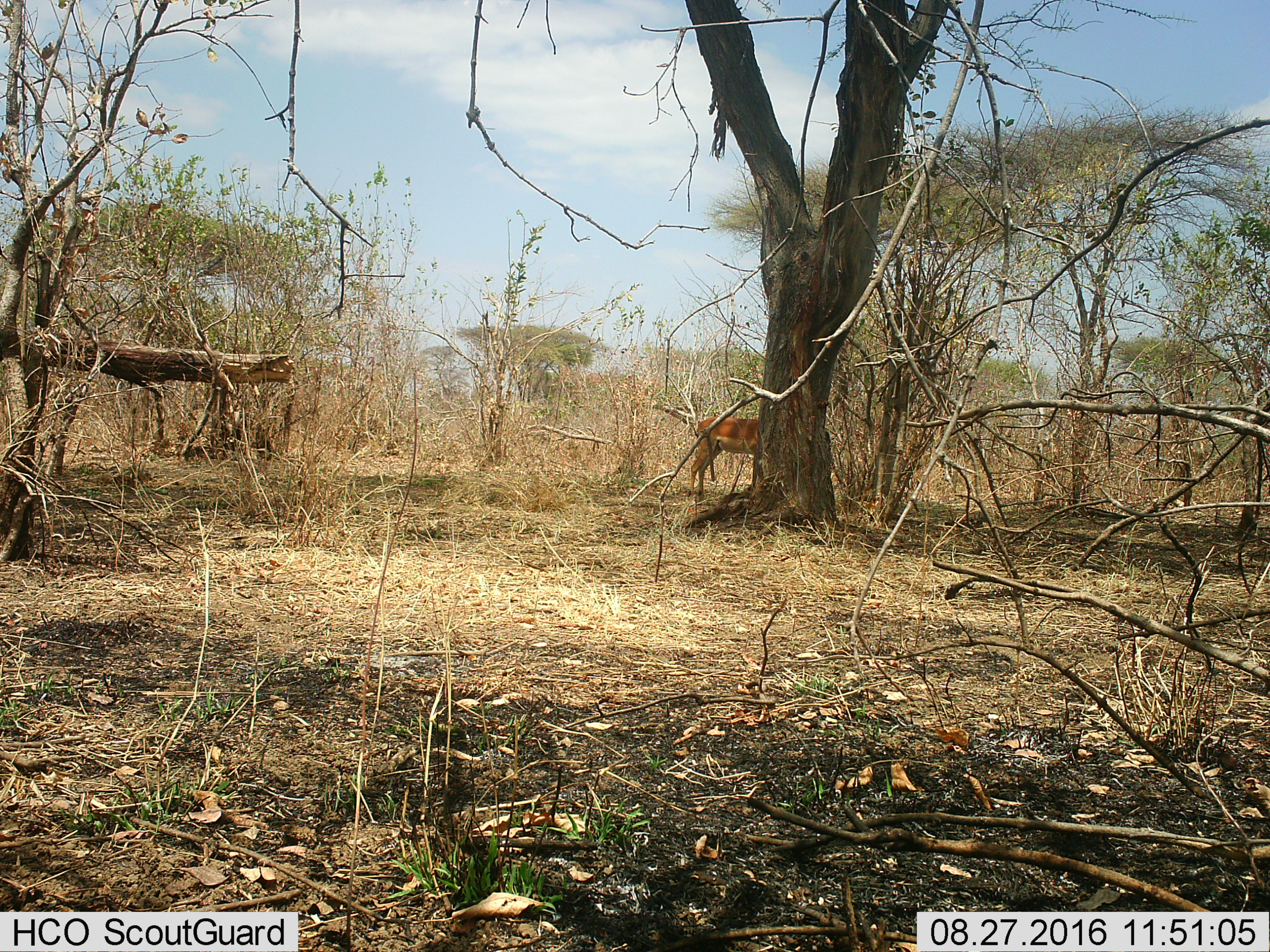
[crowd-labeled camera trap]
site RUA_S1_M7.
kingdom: Animalia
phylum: Chordata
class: Mammalia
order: Artiodactyla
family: Bovidae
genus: Aepyceros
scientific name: Aepyceros melampus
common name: impala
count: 1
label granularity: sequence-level